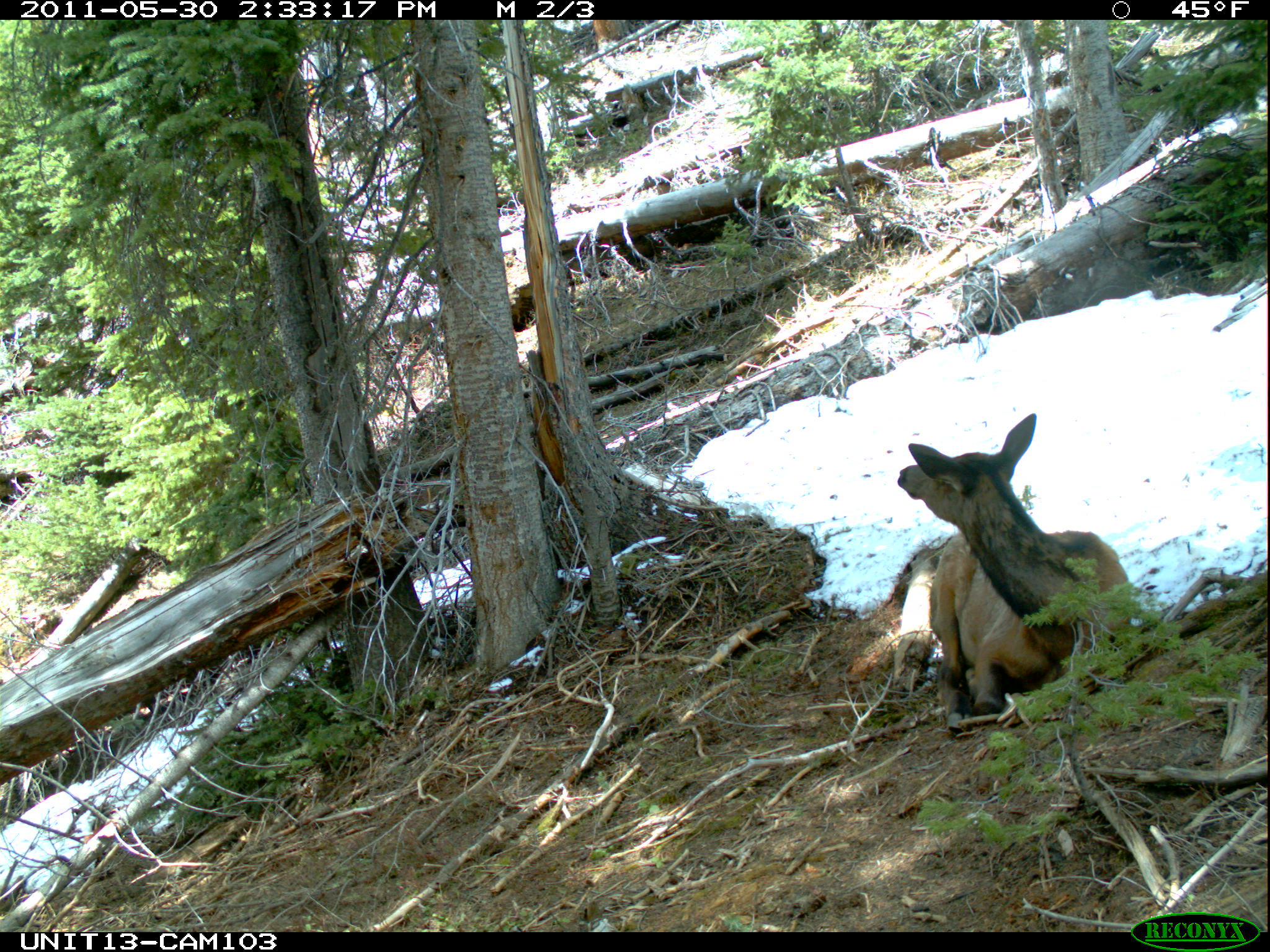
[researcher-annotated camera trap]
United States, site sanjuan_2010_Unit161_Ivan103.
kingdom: Animalia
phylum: Chordata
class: Mammalia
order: Artiodactyla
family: Cervidae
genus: Cervus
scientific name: Cervus elaphus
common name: red deer